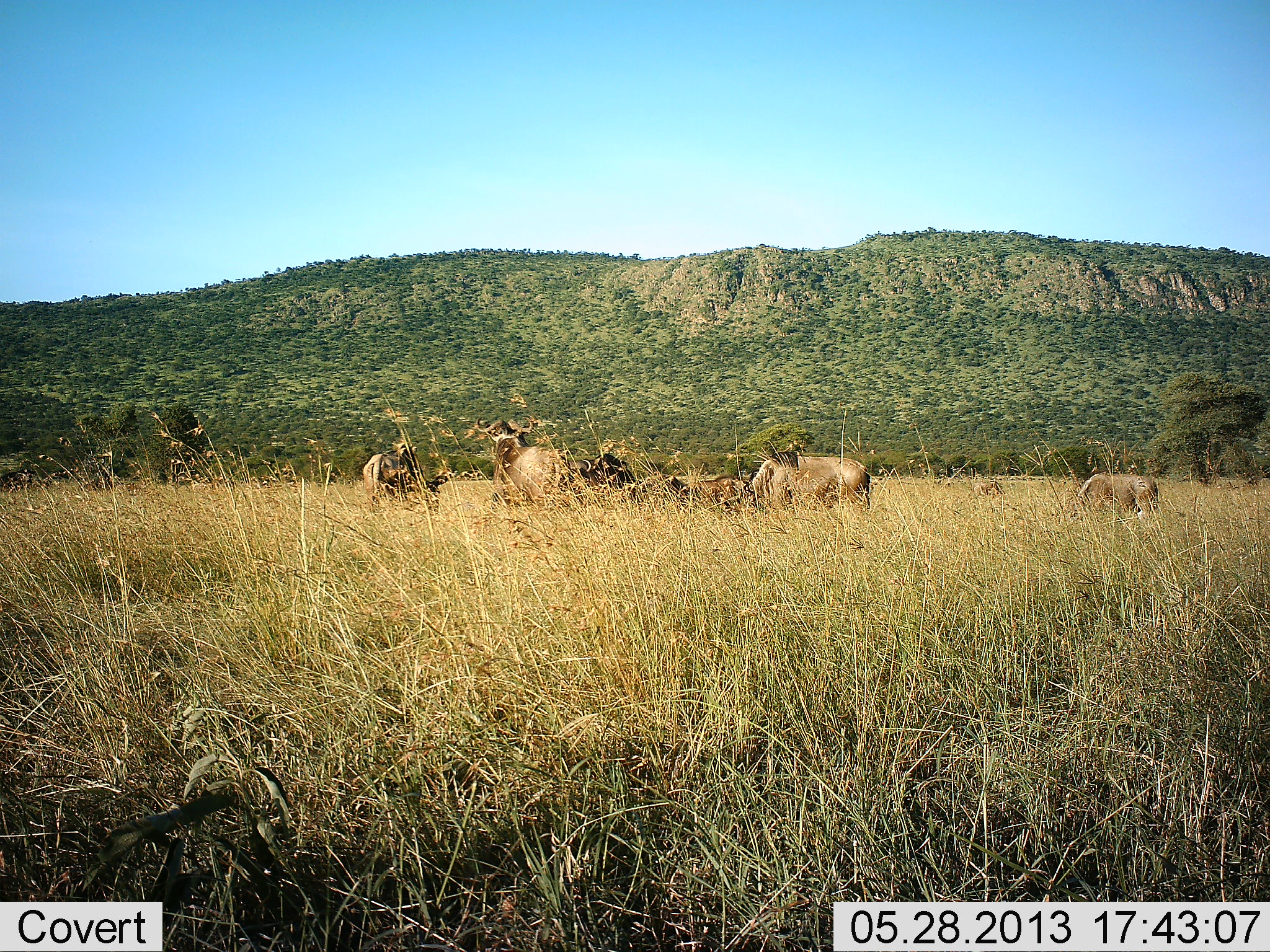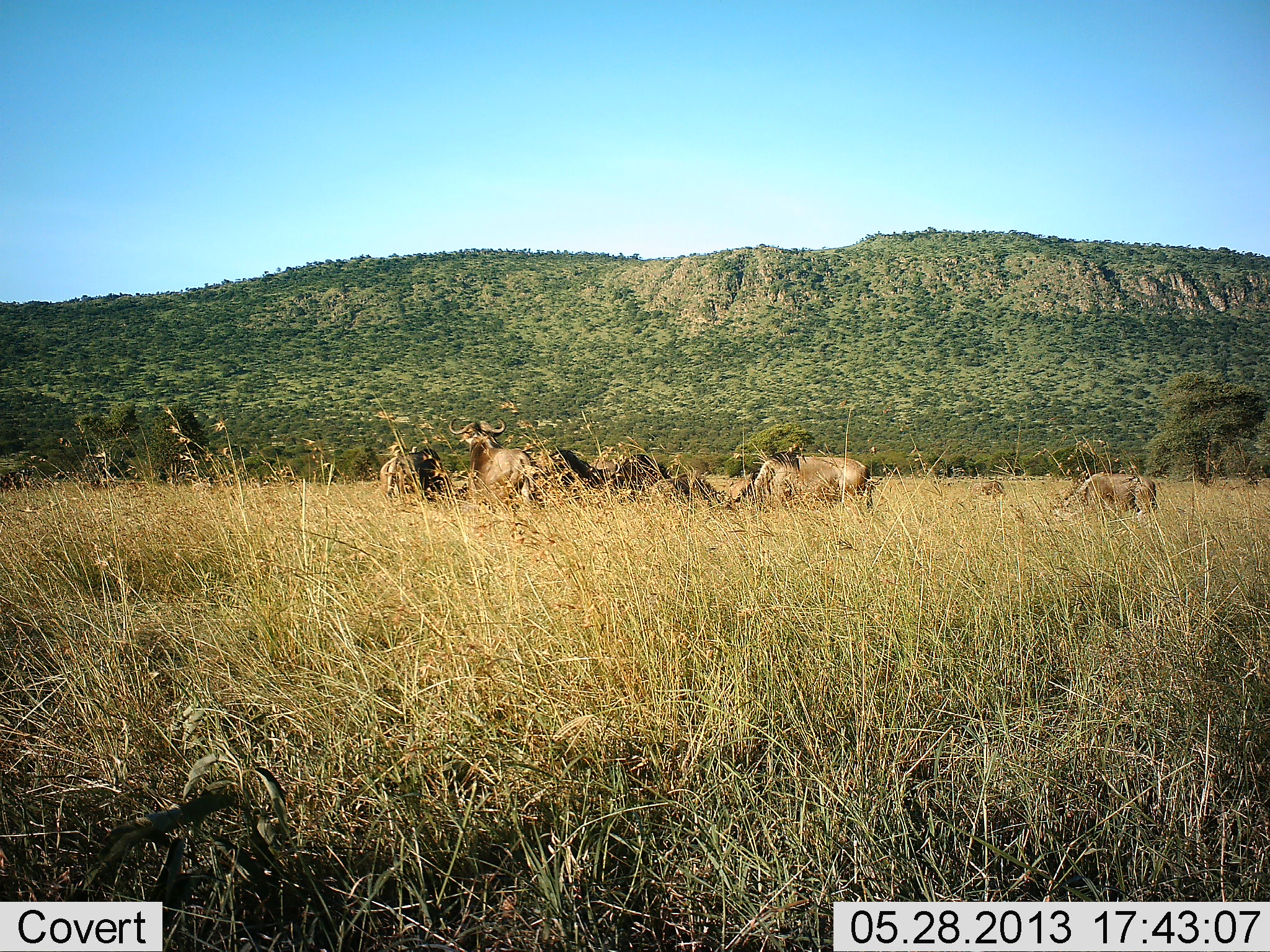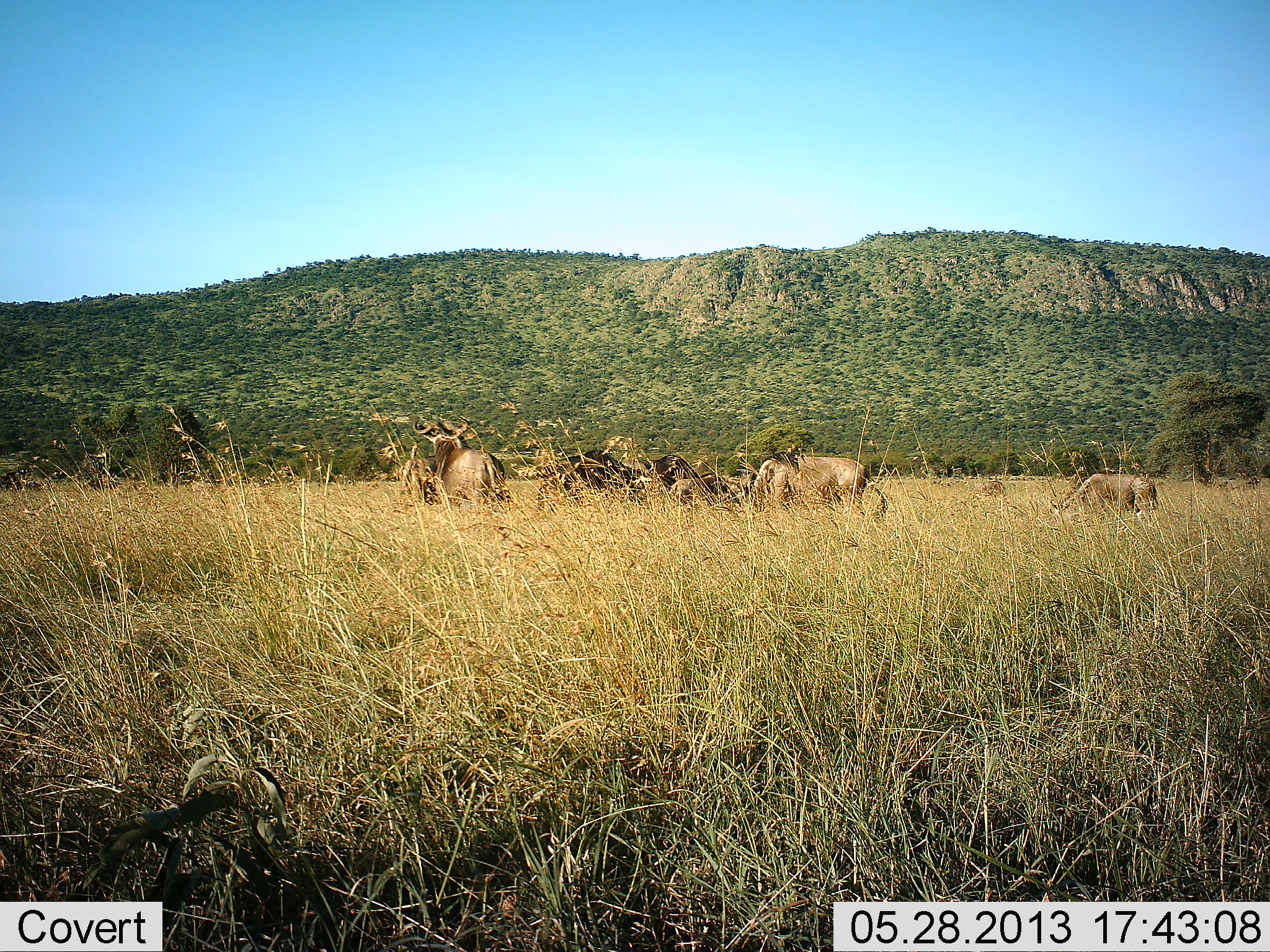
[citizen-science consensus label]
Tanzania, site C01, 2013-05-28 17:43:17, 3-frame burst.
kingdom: Animalia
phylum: Chordata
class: Mammalia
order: Artiodactyla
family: Bovidae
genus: Connochaetes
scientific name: Connochaetes taurinus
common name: blue wildebeest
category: wildebeest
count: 7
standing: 60%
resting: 0%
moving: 50%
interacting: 20%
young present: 0%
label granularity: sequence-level